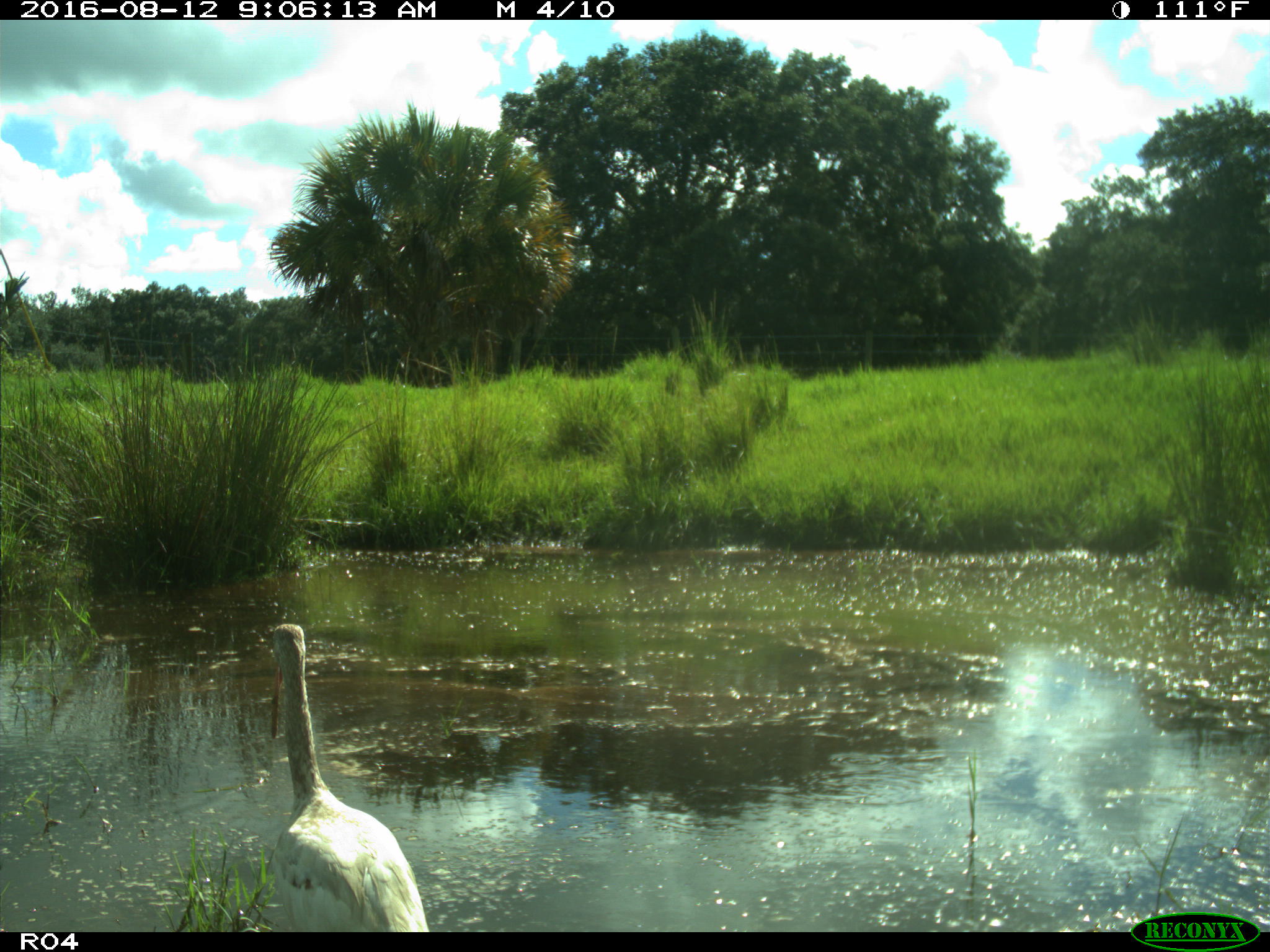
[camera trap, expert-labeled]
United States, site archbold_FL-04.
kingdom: Animalia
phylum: Chordata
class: Aves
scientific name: Aves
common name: birds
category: unidentified bird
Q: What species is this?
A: Unidentified bird (birds) (Aves).